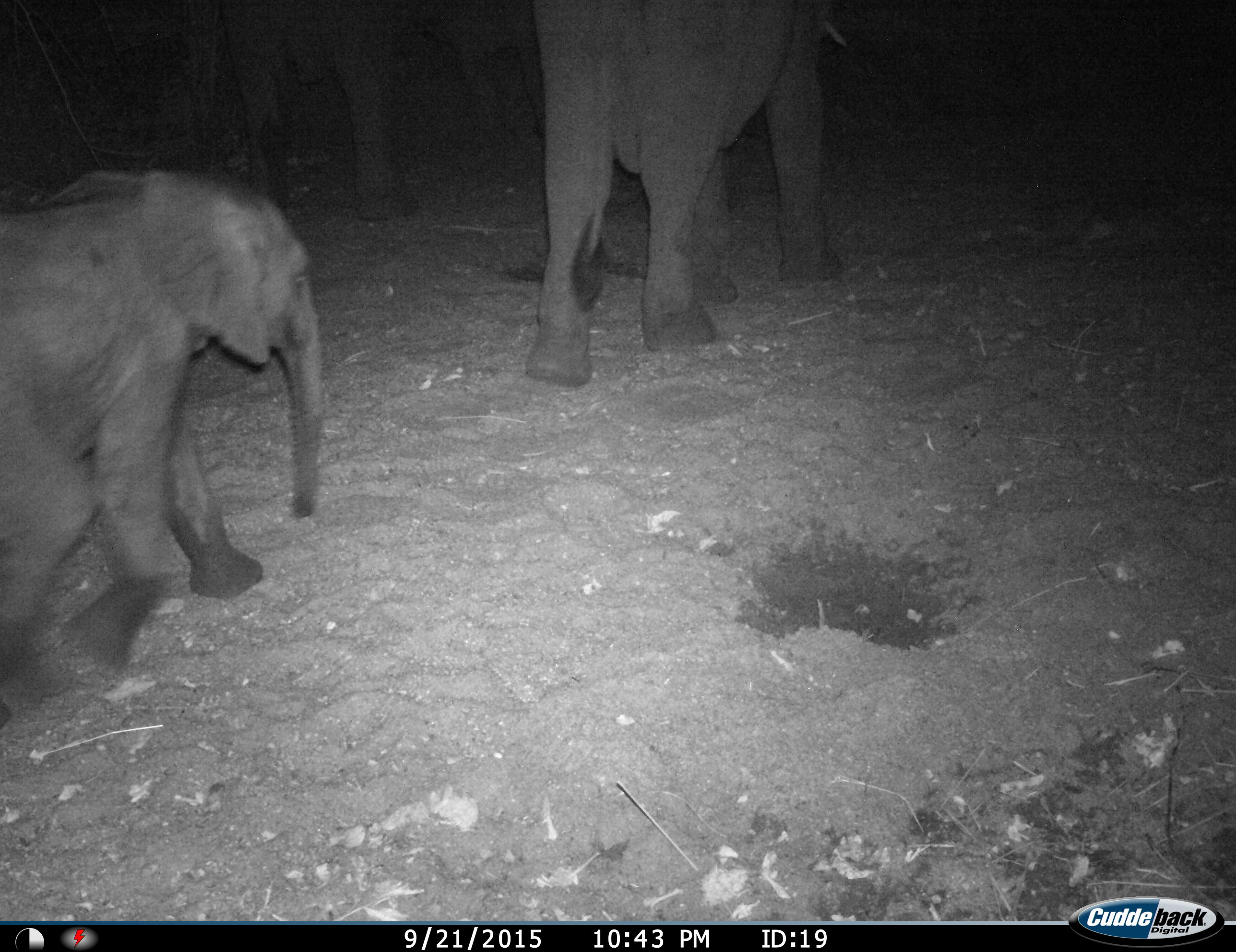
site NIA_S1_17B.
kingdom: Animalia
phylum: Chordata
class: Mammalia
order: Proboscidea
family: Elephantidae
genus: Loxodonta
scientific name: Loxodonta africana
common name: african bush elephant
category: elephant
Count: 2.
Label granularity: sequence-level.